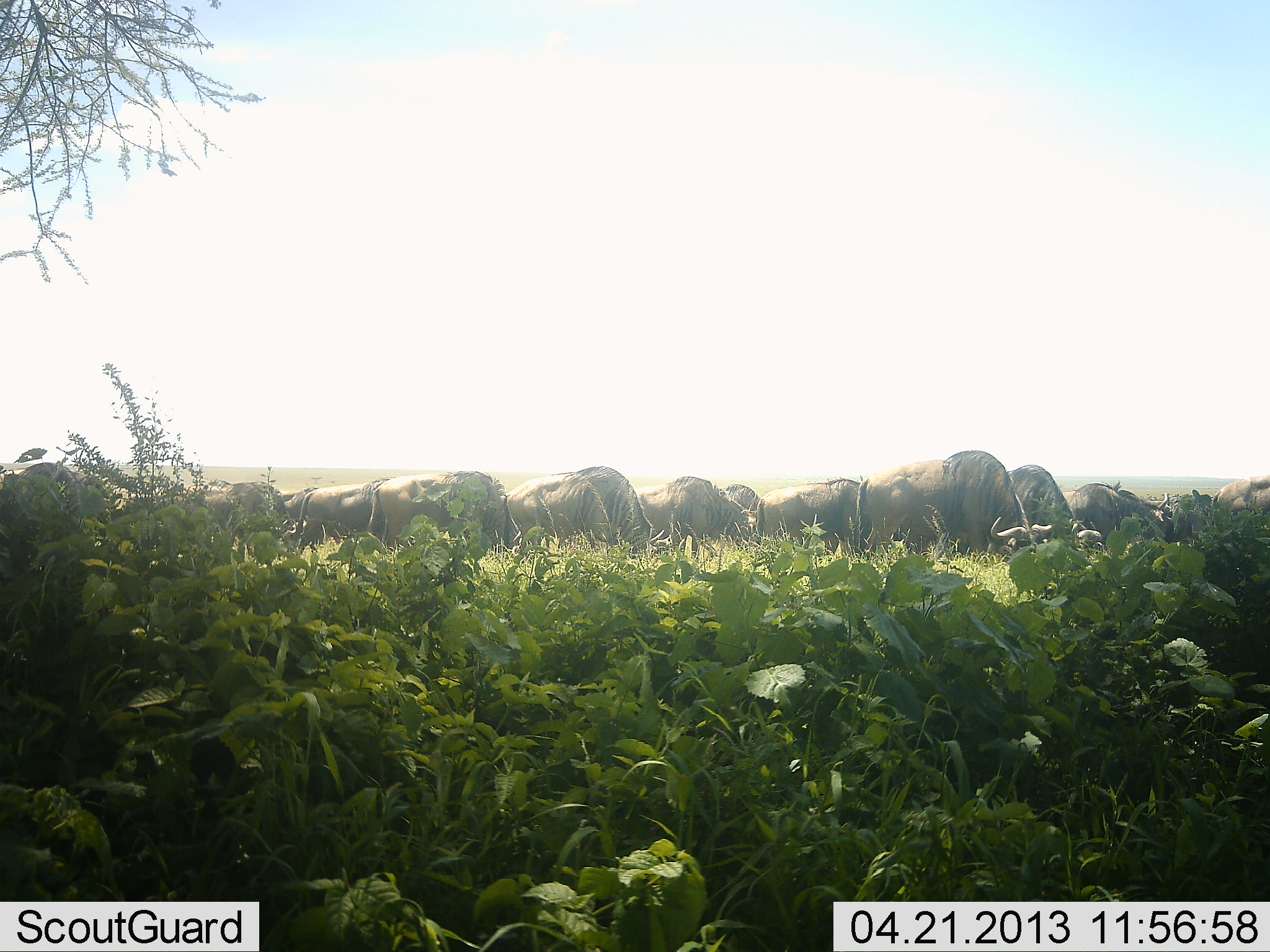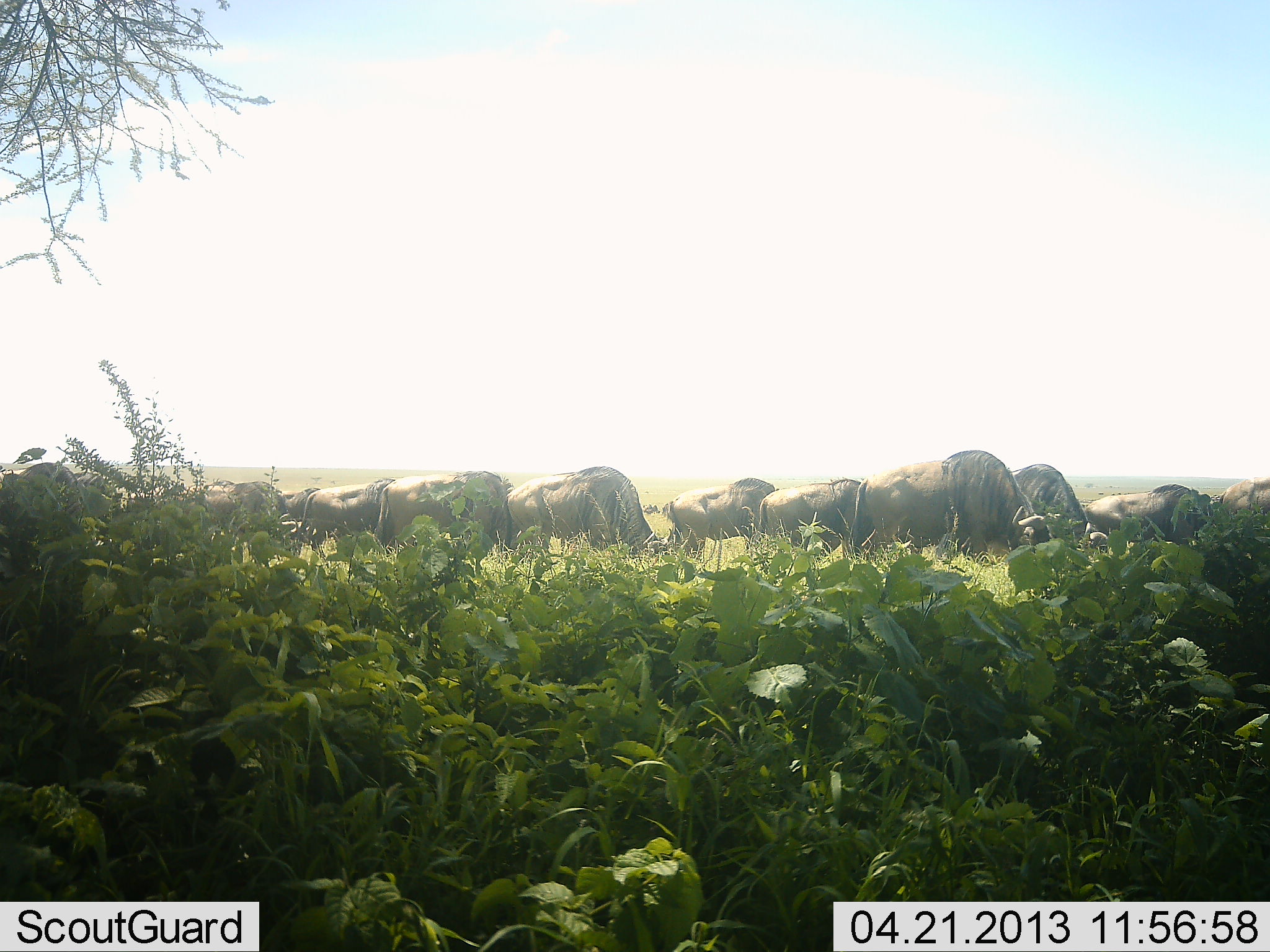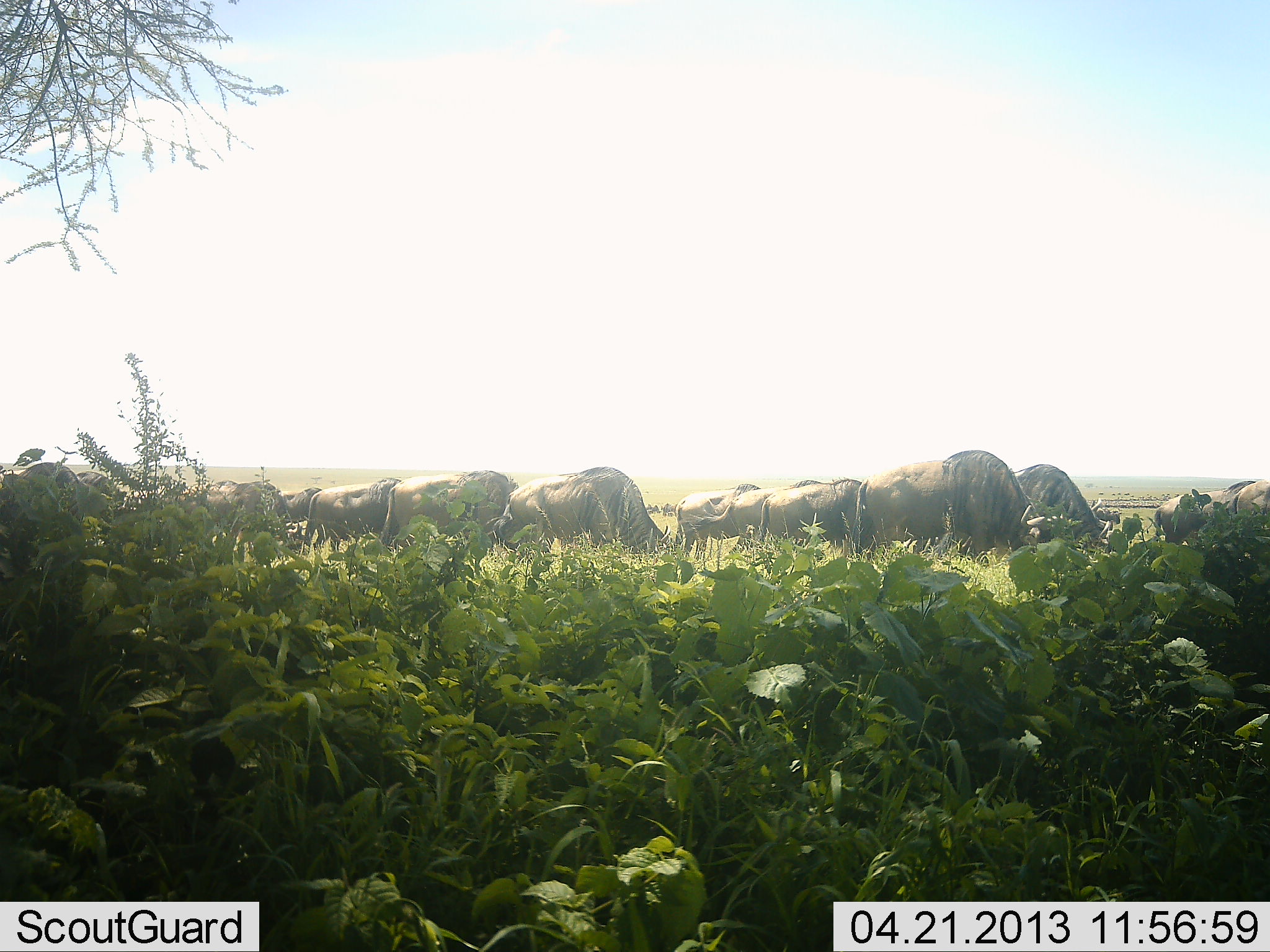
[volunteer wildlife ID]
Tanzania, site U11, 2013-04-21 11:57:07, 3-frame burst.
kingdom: Animalia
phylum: Chordata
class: Mammalia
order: Artiodactyla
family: Bovidae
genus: Connochaetes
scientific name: Connochaetes taurinus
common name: blue wildebeest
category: wildebeest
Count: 11-50.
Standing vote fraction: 42%.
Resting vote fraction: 0%.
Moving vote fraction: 53%.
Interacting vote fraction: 0%.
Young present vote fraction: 0%.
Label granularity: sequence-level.